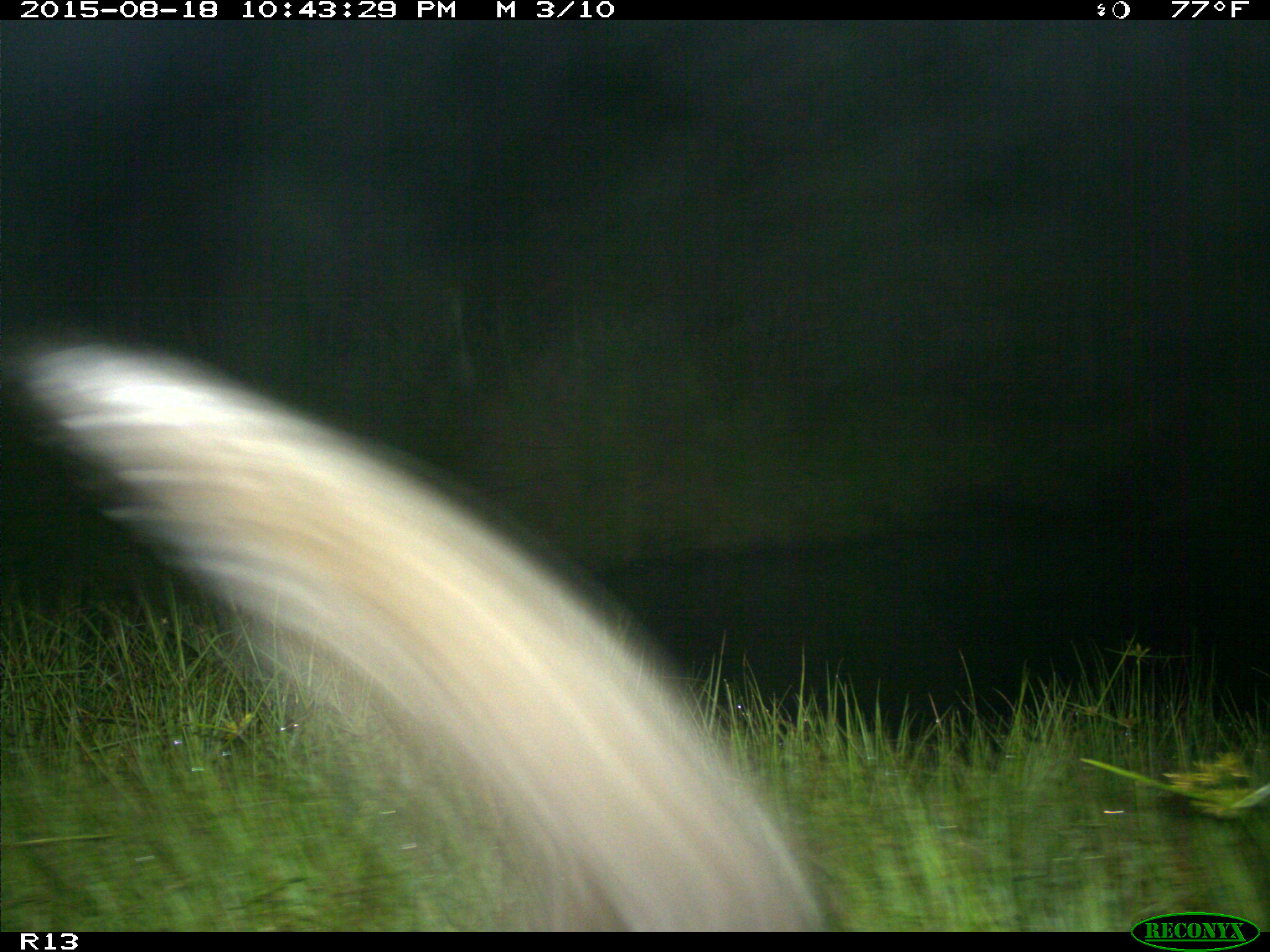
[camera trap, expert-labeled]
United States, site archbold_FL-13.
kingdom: Animalia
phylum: Chordata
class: Mammalia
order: Artiodactyla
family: Suidae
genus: Sus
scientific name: Sus scrofa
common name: wild boar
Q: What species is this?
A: Sus scrofa (wild boar).